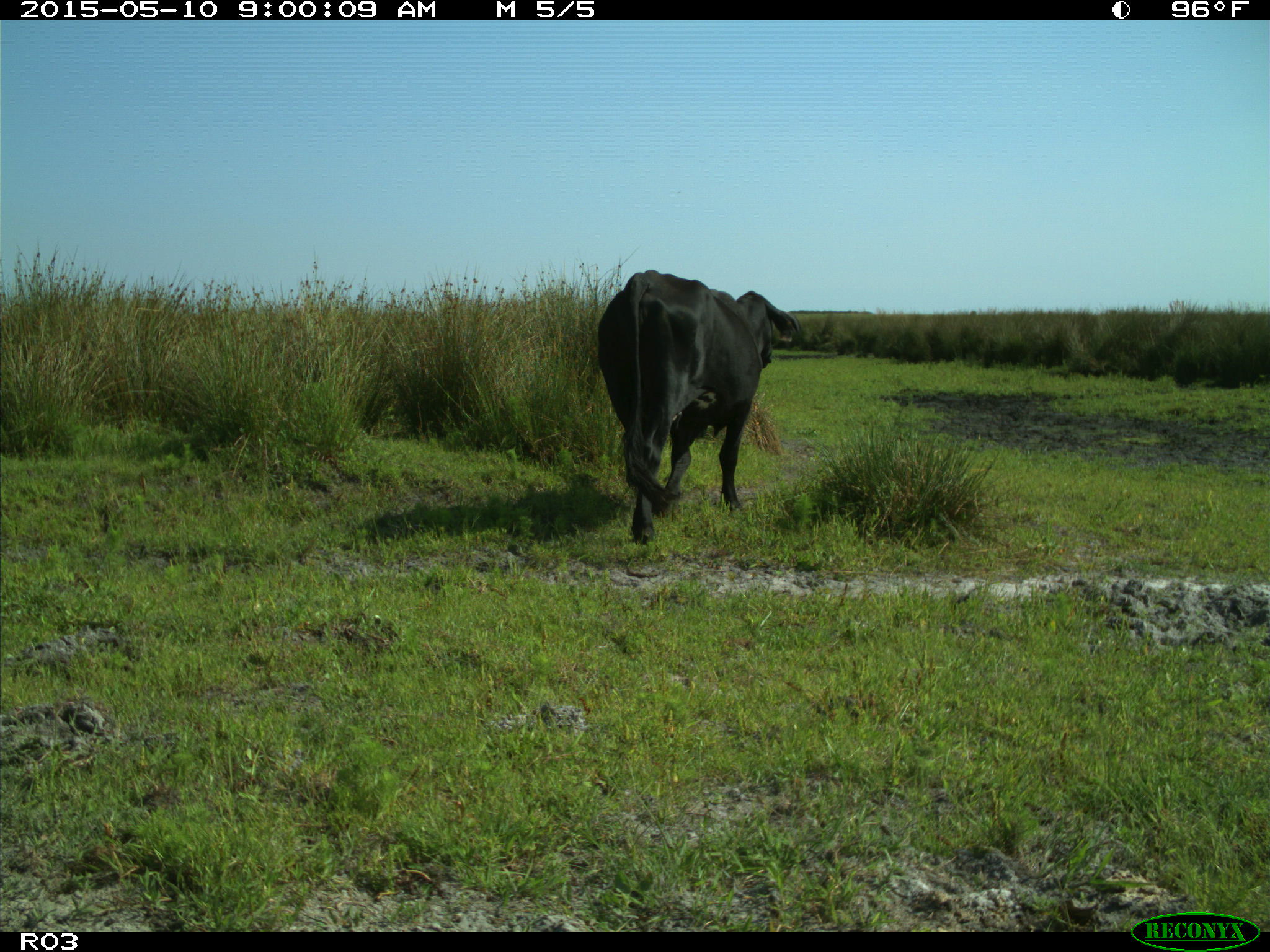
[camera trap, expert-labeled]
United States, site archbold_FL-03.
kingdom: Animalia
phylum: Chordata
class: Mammalia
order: Artiodactyla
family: Bovidae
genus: Bos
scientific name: Bos taurus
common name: domestic cow